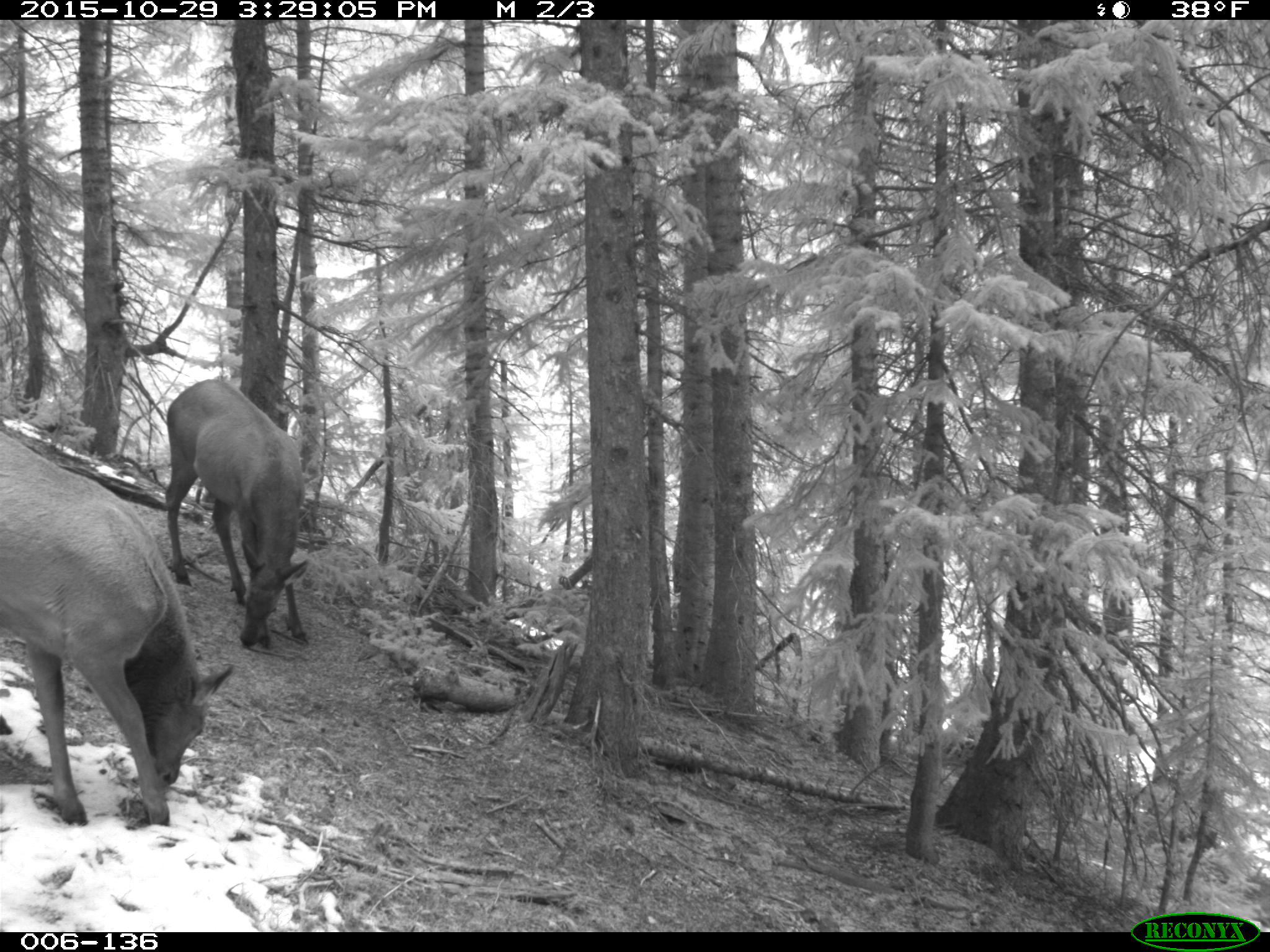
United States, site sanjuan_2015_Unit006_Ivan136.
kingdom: Animalia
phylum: Chordata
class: Mammalia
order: Artiodactyla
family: Cervidae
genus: Cervus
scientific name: Cervus elaphus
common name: red deer